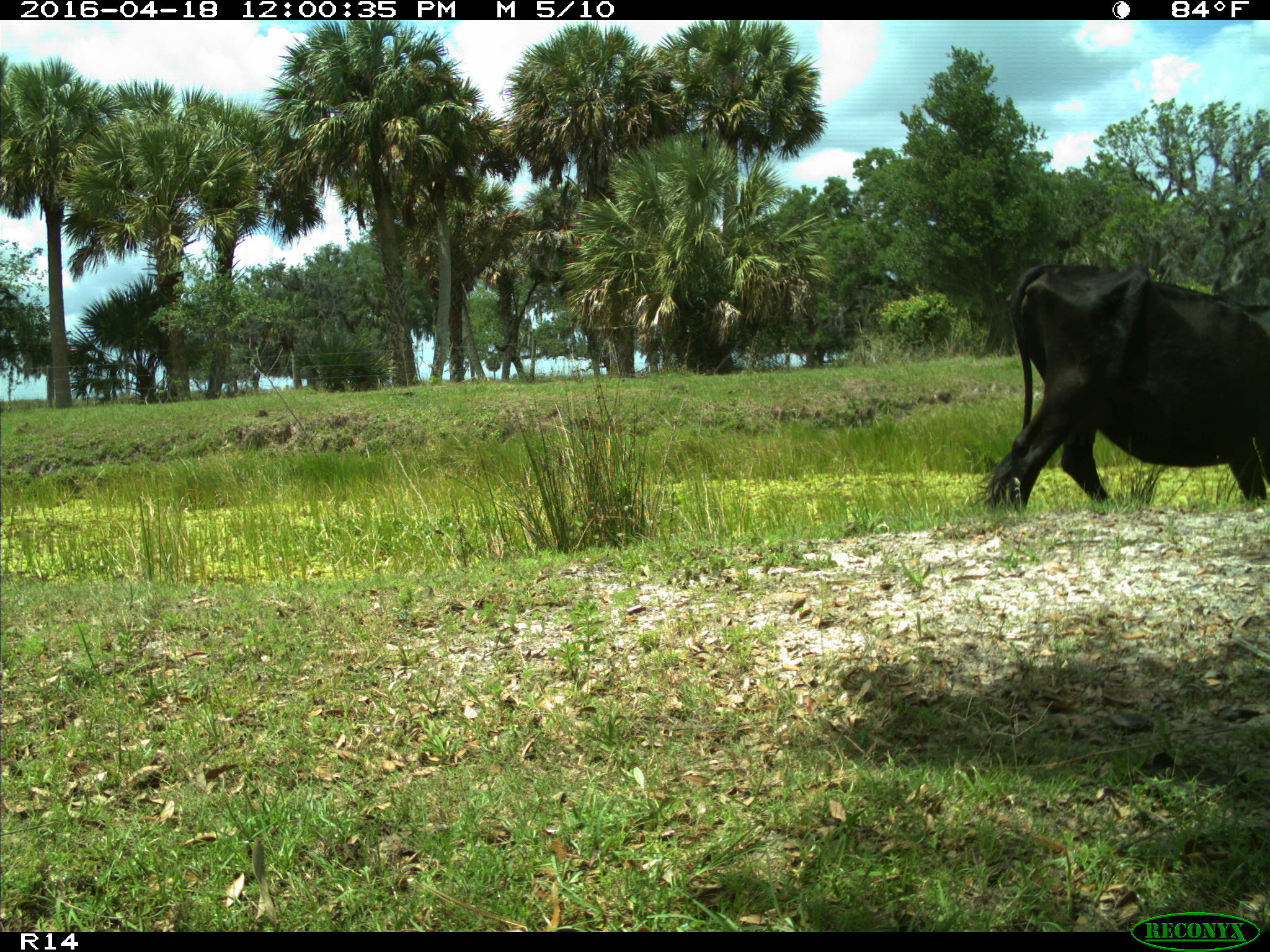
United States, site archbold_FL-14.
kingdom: Animalia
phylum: Chordata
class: Mammalia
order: Artiodactyla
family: Bovidae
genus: Bos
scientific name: Bos taurus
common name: domestic cow